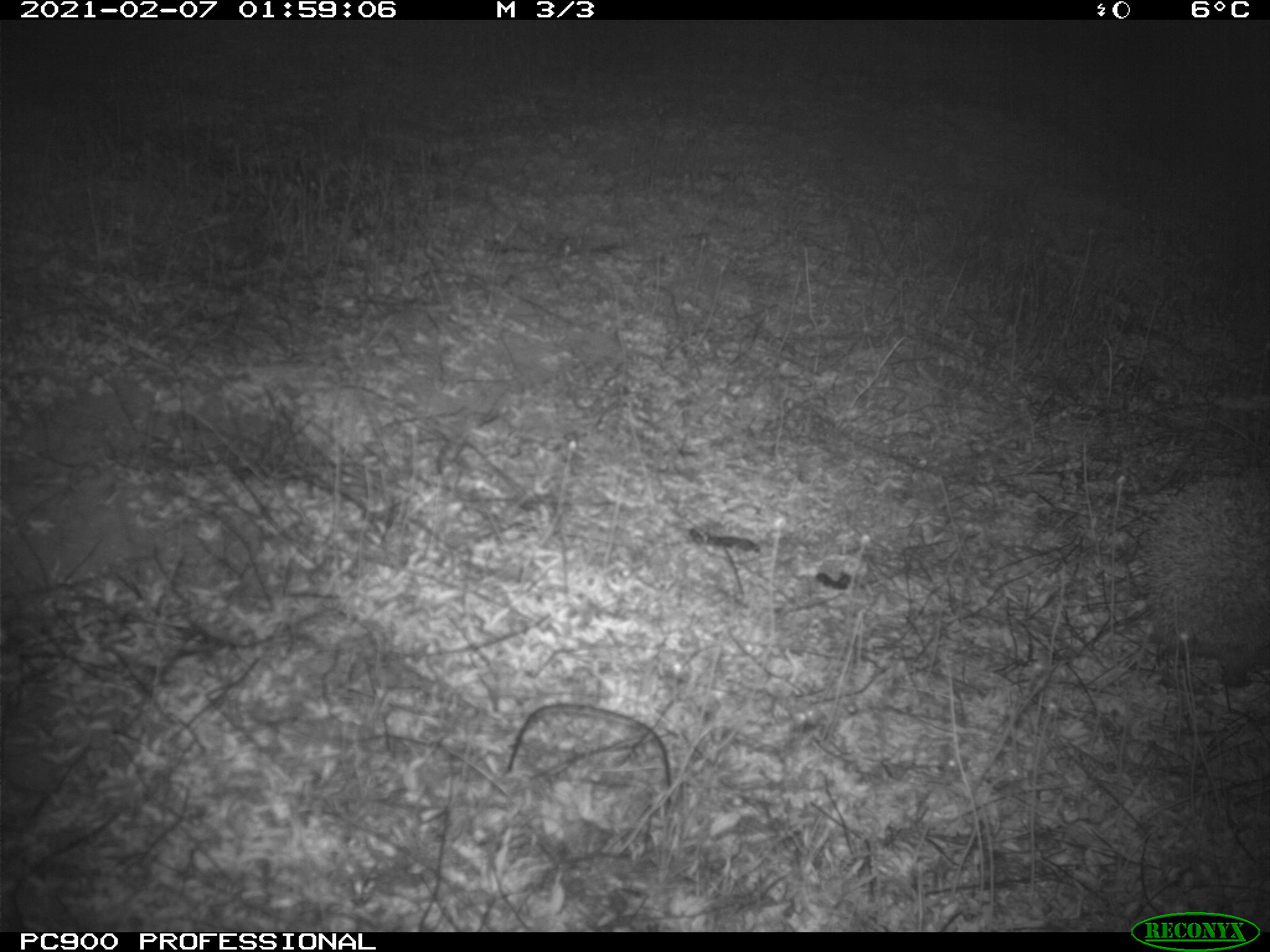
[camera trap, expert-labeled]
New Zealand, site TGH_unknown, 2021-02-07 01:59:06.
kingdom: Animalia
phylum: Chordata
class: Mammalia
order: Eulipotyphla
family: Erinaceidae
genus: Erinaceus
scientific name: Erinaceus europaeus europaeus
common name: european hedgehog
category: hedgehog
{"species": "hedgehog (european hedgehog) (Erinaceus europaeus europaeus)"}